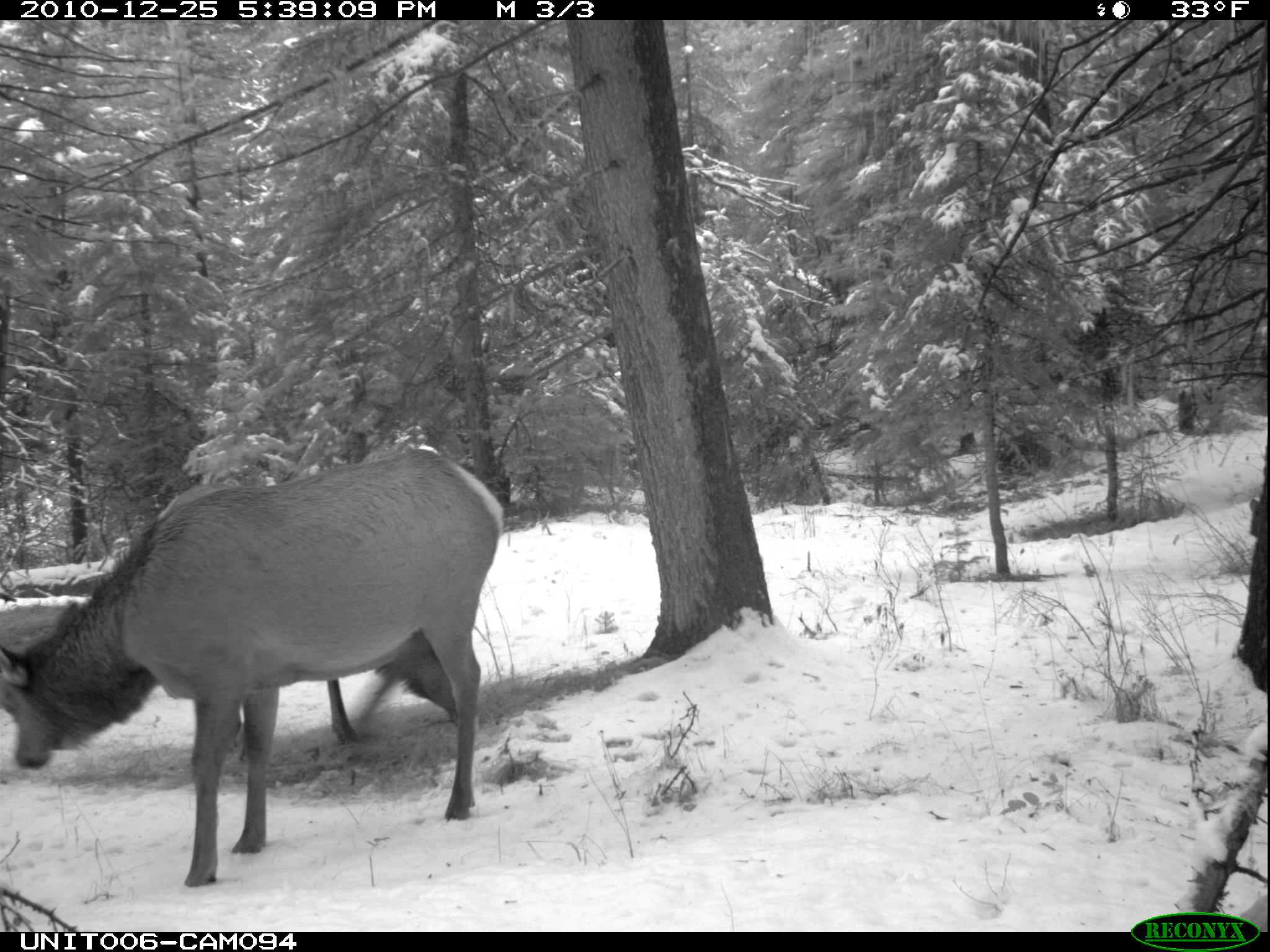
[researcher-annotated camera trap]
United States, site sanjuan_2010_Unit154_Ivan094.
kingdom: Animalia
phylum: Chordata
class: Mammalia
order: Artiodactyla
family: Cervidae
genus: Cervus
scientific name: Cervus elaphus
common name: red deer